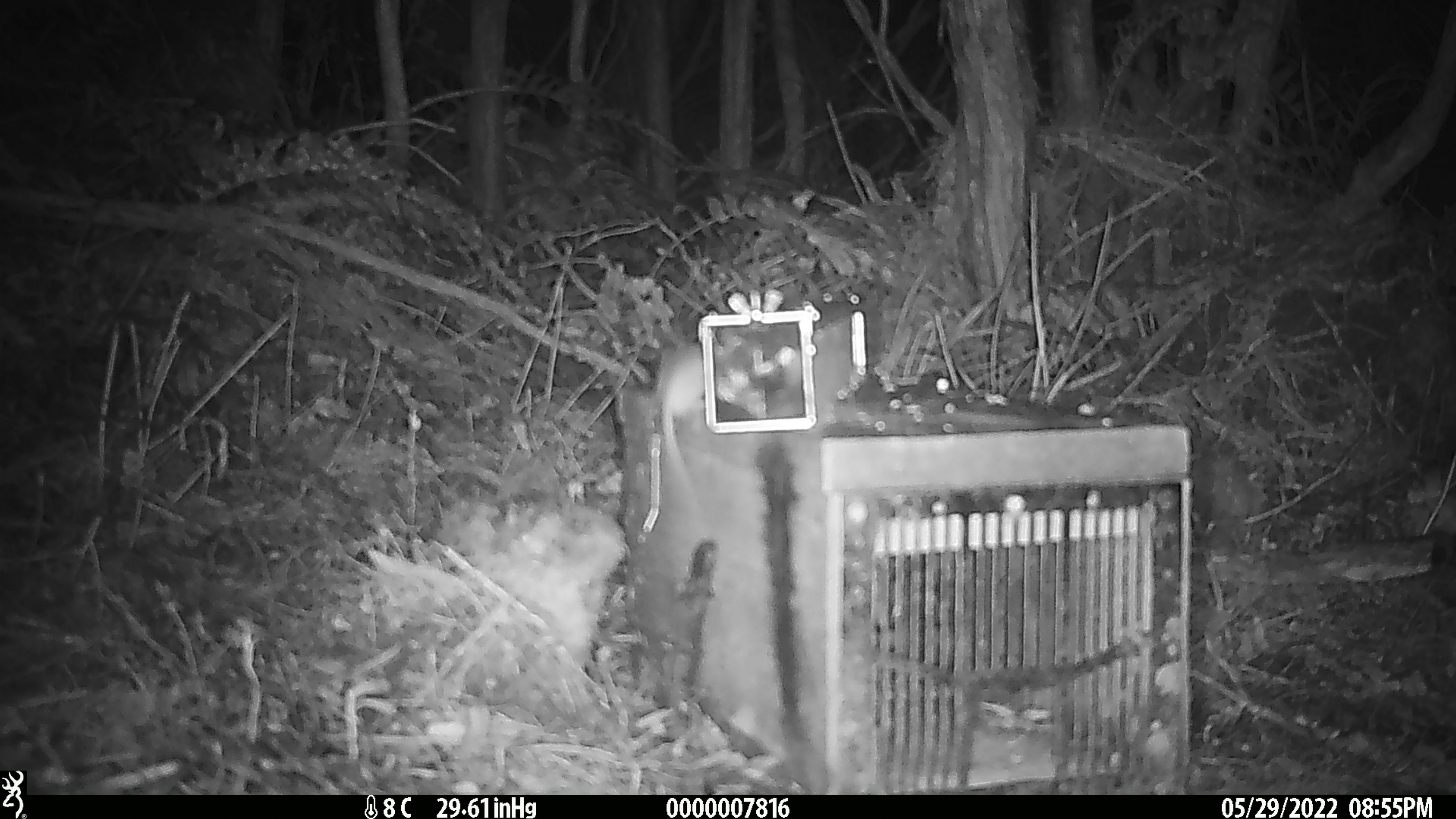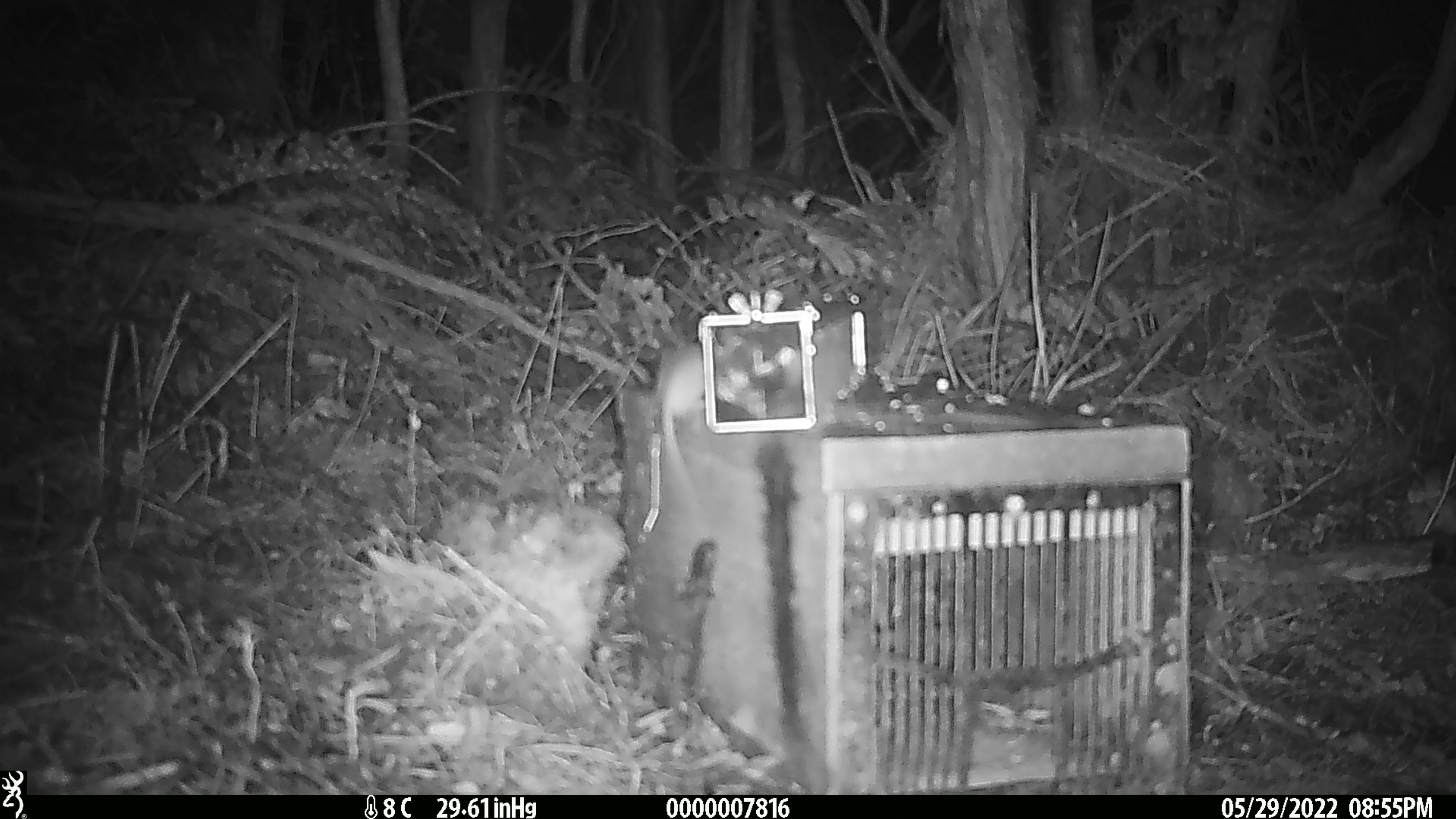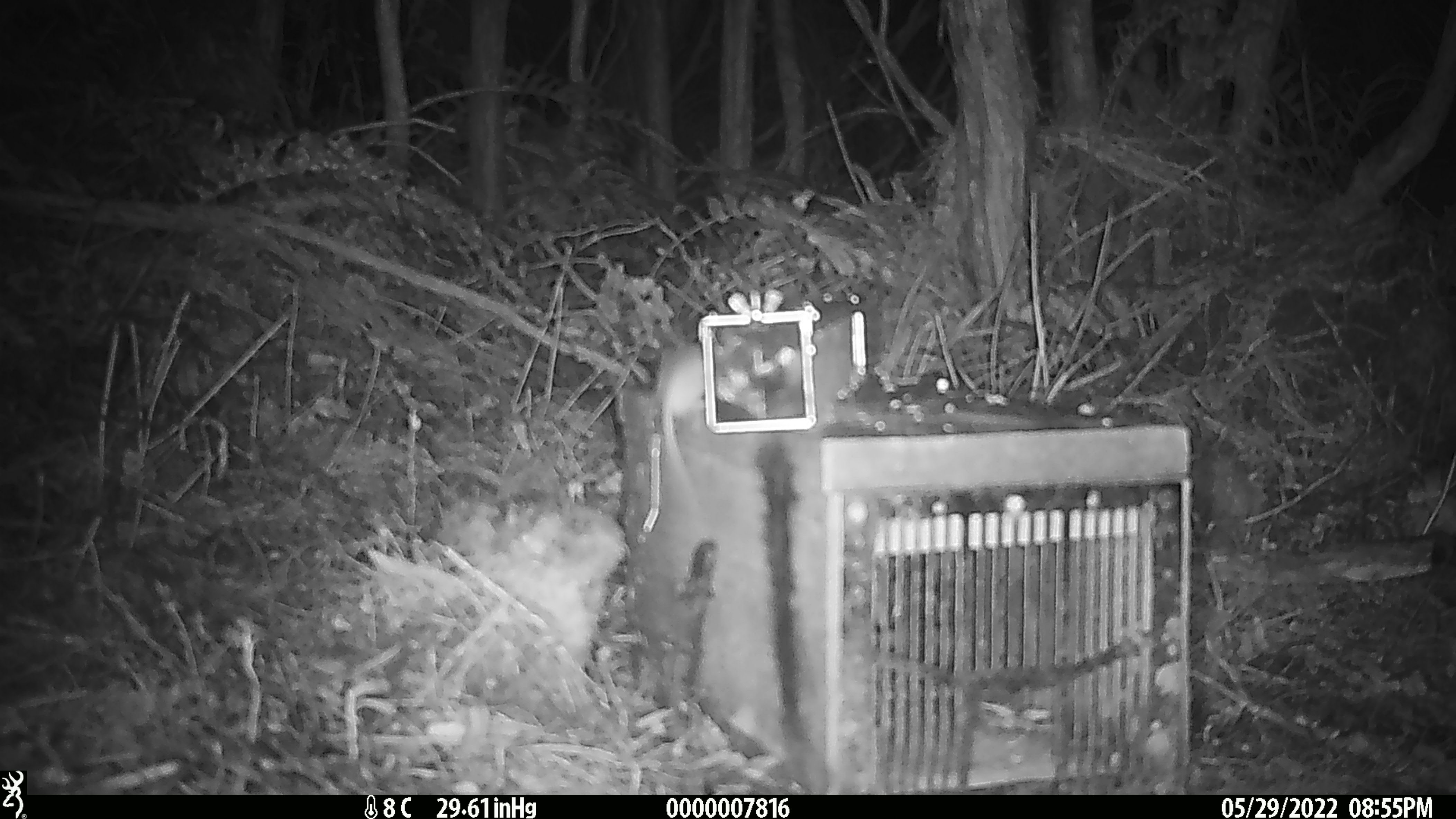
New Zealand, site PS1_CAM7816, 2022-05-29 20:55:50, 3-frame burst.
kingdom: Animalia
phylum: Chordata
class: Mammalia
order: Rodentia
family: Muridae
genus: Mus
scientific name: Mus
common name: mouse